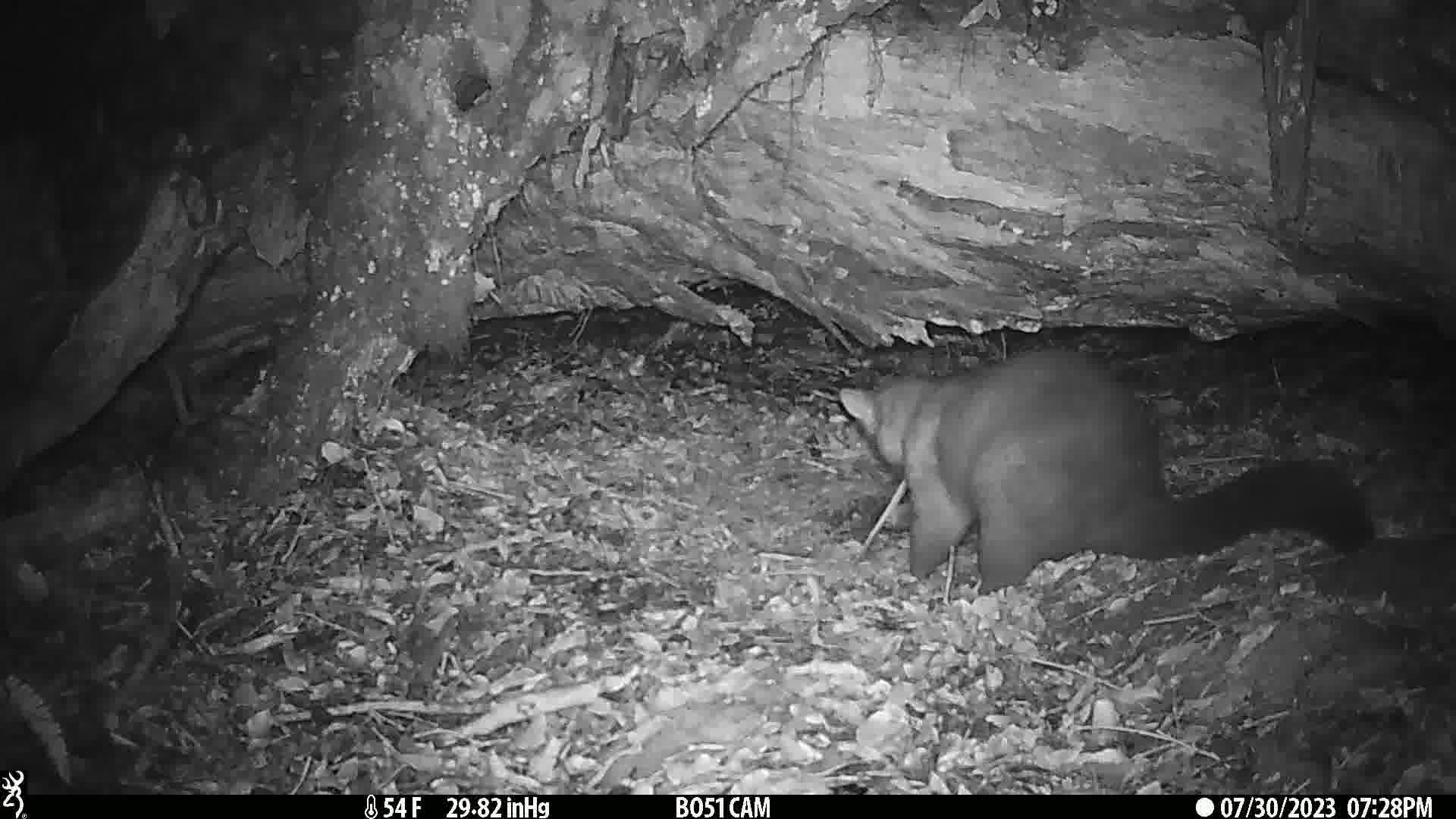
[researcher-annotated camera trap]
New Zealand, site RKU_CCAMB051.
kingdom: Animalia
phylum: Chordata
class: Mammalia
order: Diprotodontia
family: Phalangeridae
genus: Trichosurus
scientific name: Trichosurus vulpecula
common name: common brushtail possum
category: possum